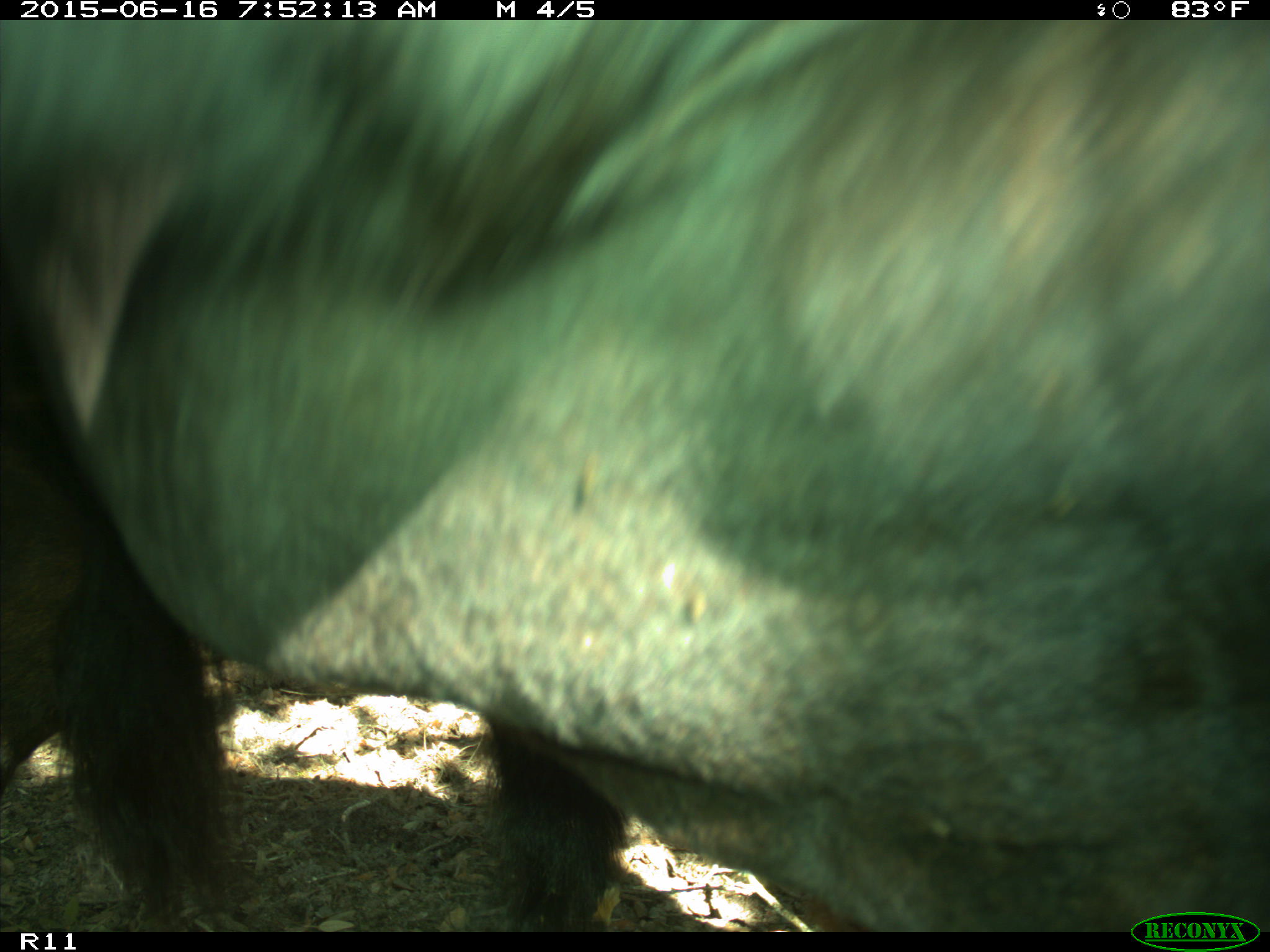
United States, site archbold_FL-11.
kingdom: Animalia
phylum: Chordata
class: Mammalia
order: Artiodactyla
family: Bovidae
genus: Bos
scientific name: Bos taurus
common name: domestic cow